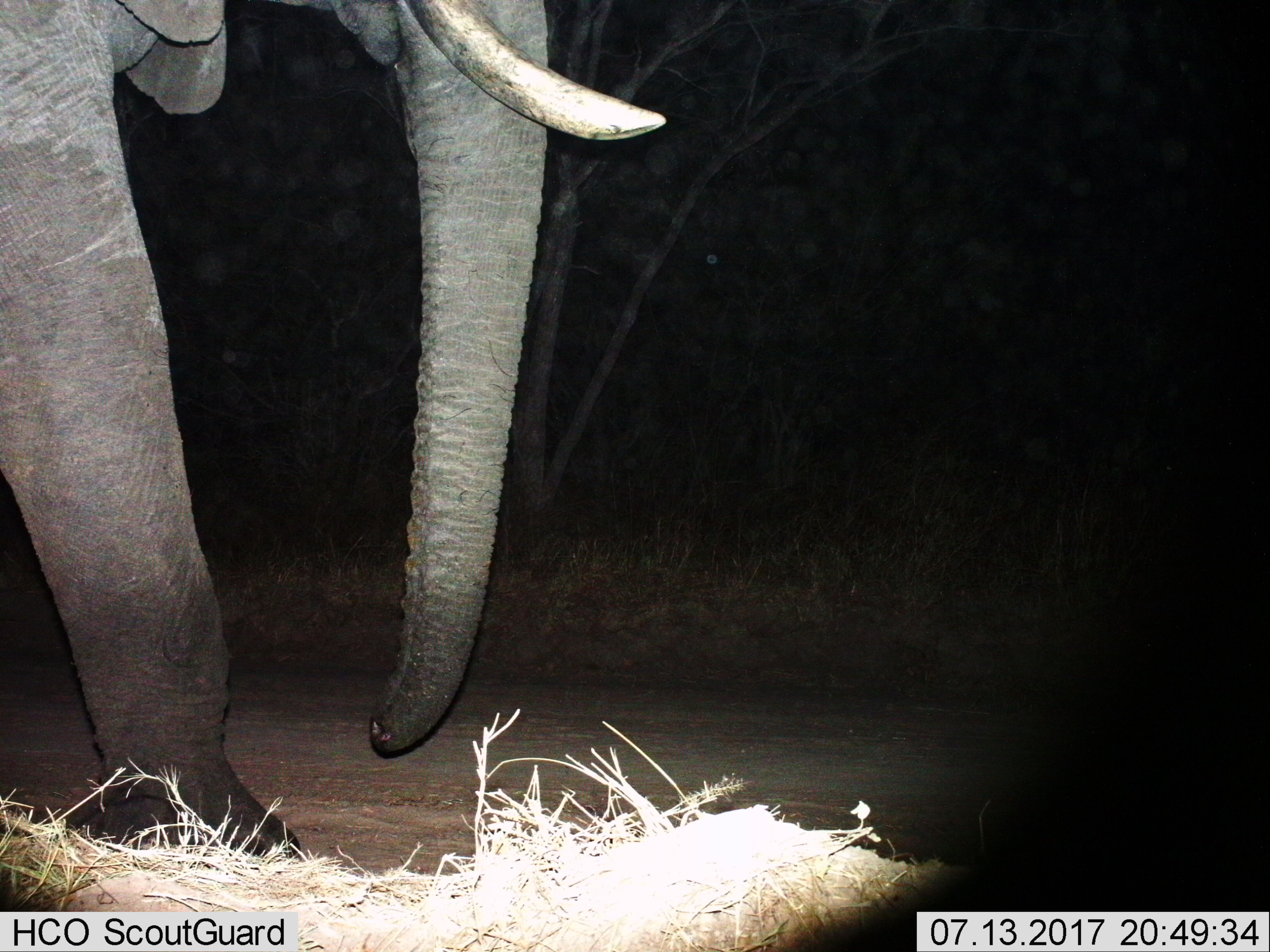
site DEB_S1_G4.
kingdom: Animalia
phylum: Chordata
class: Mammalia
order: Proboscidea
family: Elephantidae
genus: Loxodonta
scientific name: Loxodonta africana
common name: african bush elephant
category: elephant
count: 1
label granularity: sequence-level